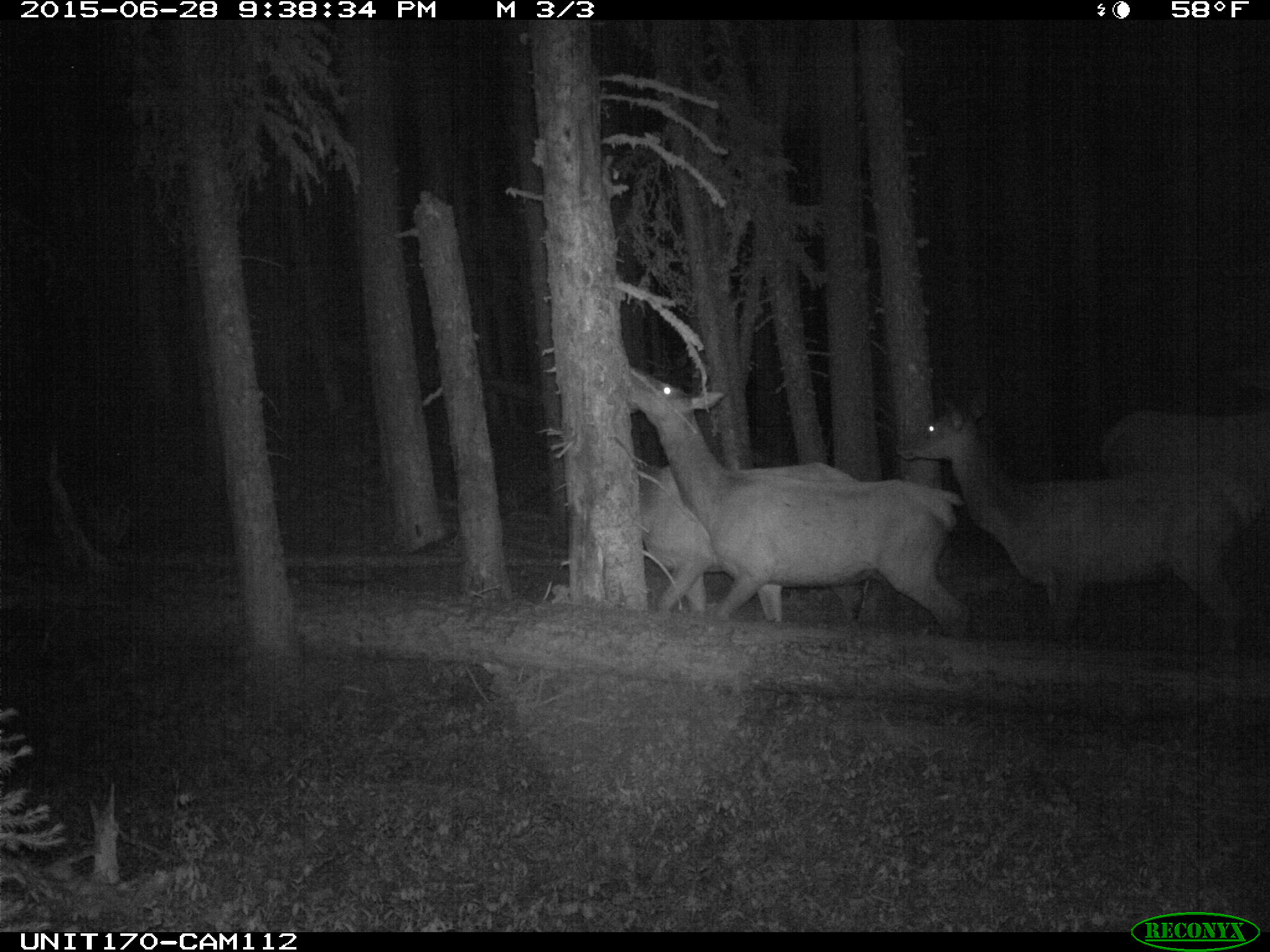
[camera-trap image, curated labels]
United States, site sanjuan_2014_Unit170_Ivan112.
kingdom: Animalia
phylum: Chordata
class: Mammalia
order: Artiodactyla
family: Cervidae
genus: Cervus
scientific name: Cervus elaphus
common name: red deer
Cervus elaphus (red deer).